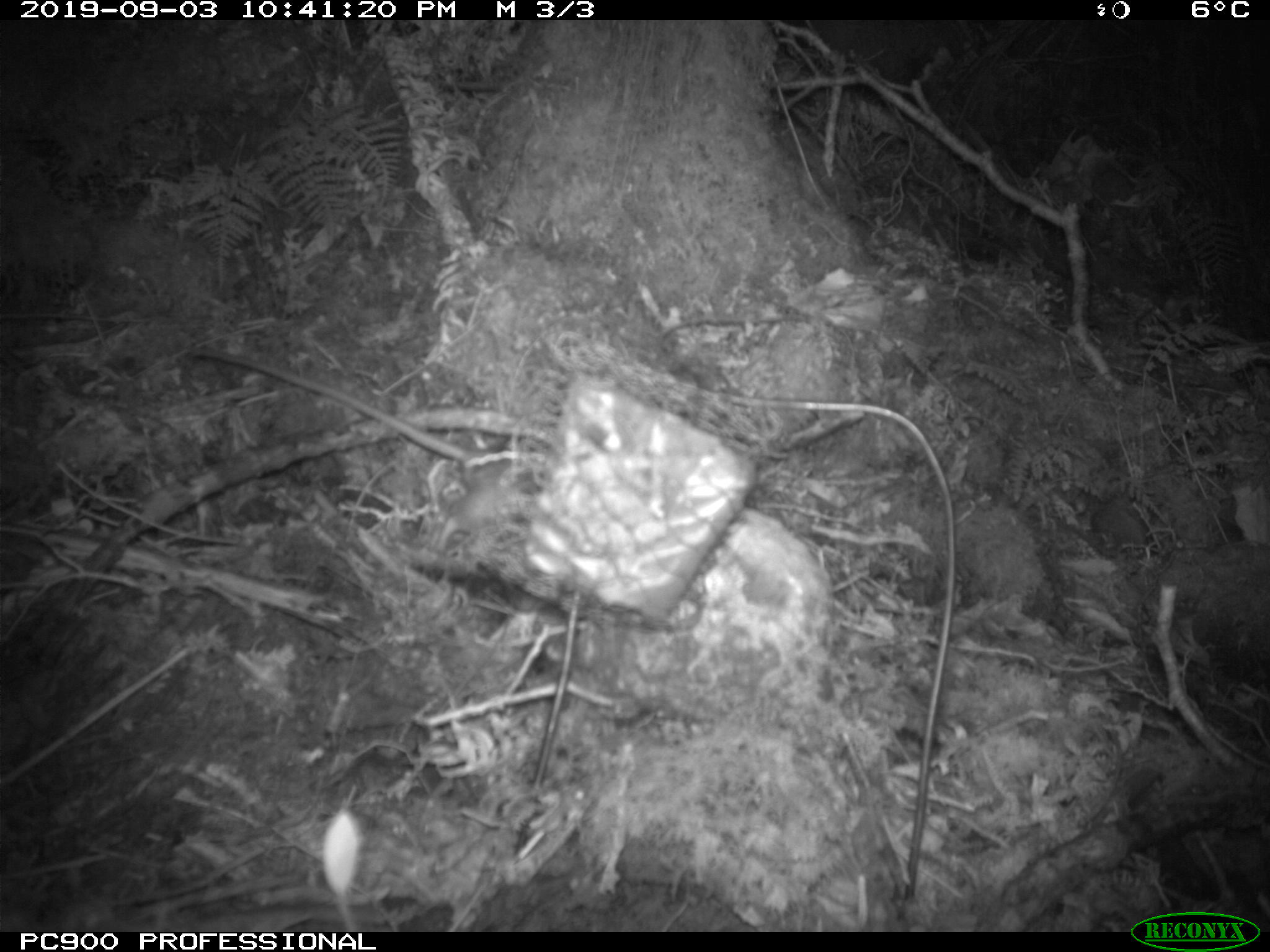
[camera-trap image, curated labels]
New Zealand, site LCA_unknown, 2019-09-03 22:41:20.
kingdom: Animalia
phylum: Chordata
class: Mammalia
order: Rodentia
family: Muridae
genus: Rattus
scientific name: Rattus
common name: rat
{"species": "rat (Rattus)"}